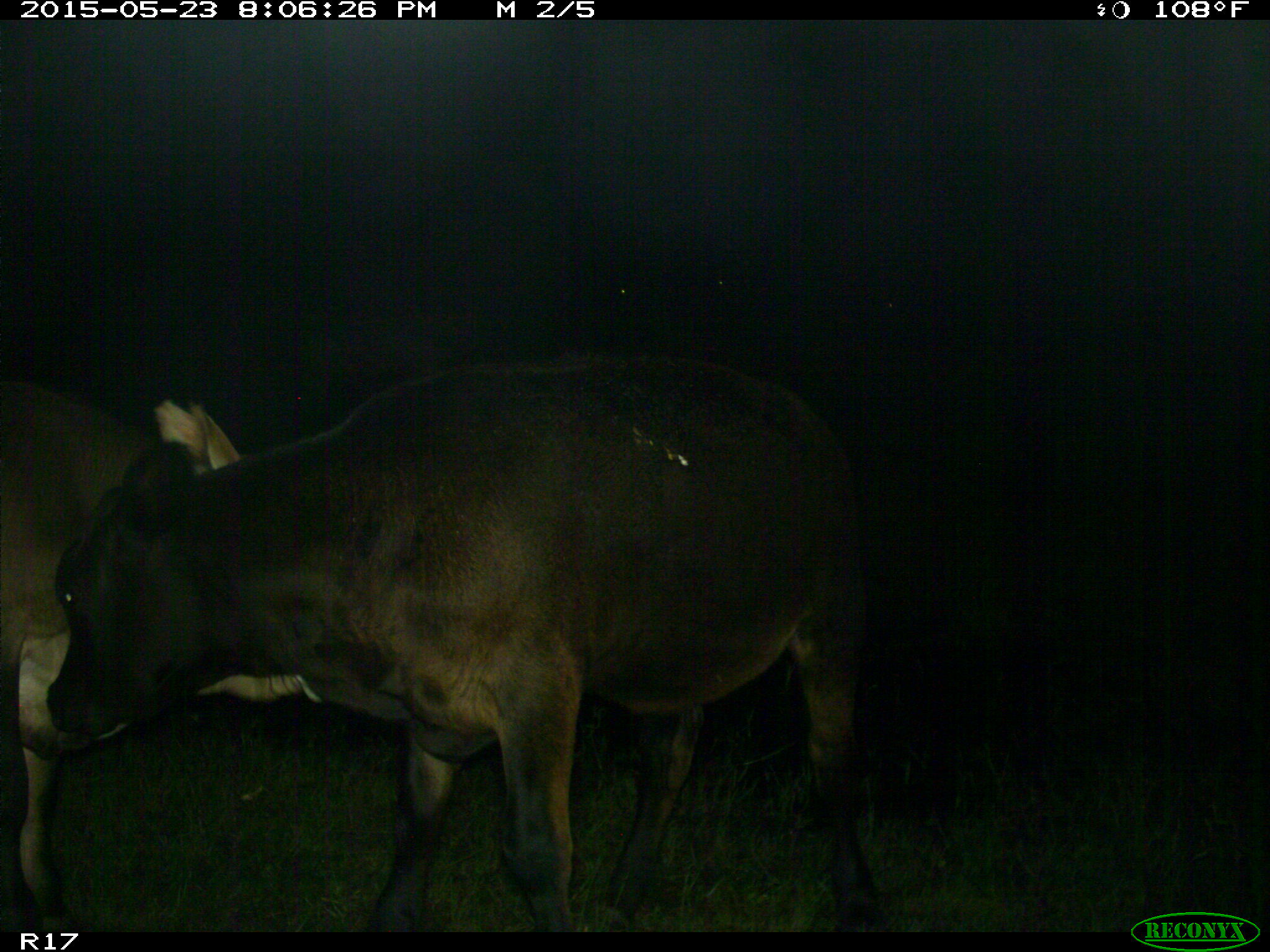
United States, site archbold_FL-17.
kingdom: Animalia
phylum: Chordata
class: Mammalia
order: Artiodactyla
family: Bovidae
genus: Bos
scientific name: Bos taurus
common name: domestic cow